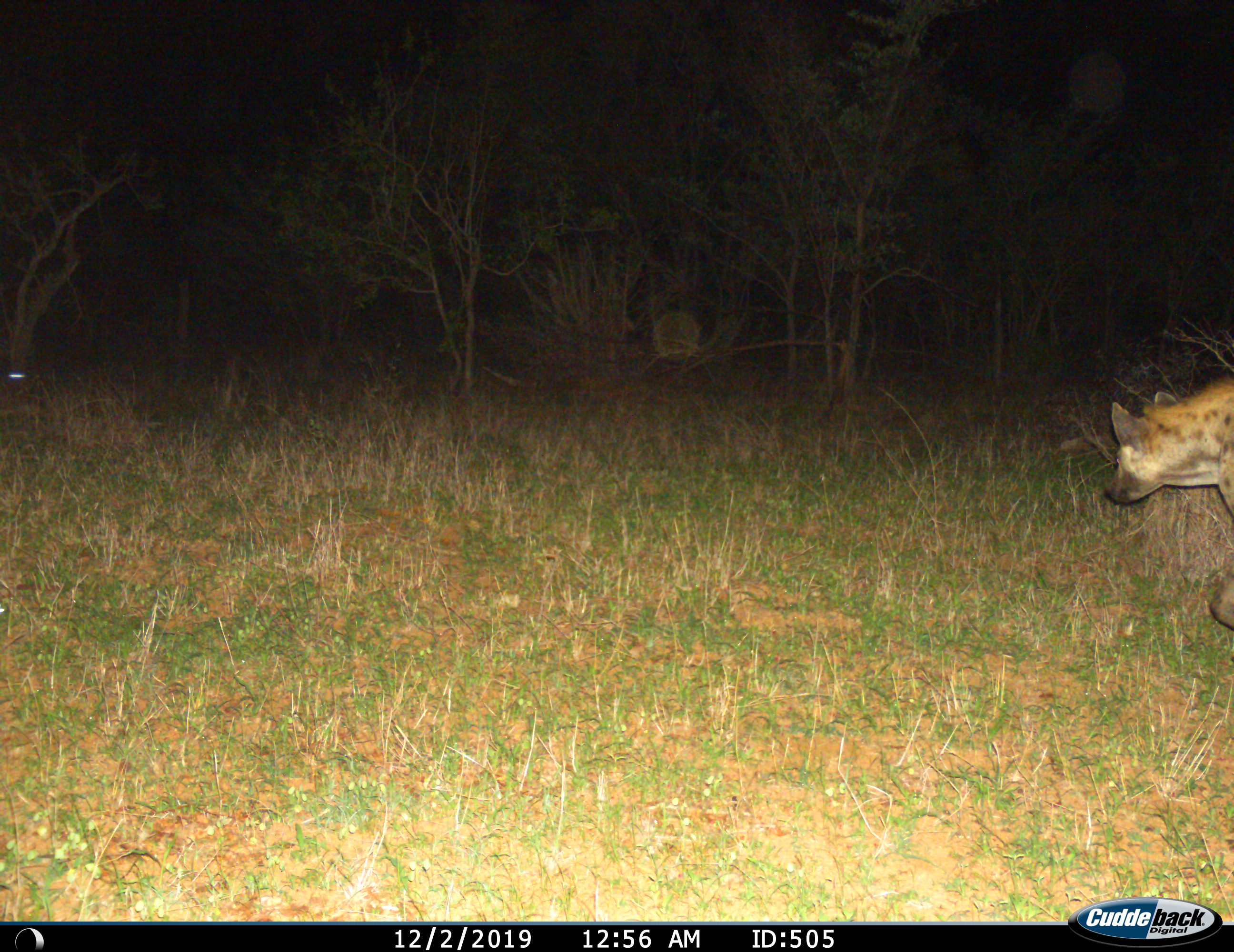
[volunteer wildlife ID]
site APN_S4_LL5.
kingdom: Animalia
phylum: Chordata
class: Mammalia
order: Carnivora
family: Hyaenidae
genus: Crocuta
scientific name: Crocuta crocuta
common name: spotted hyena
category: hyenaspotted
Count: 1.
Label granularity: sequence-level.